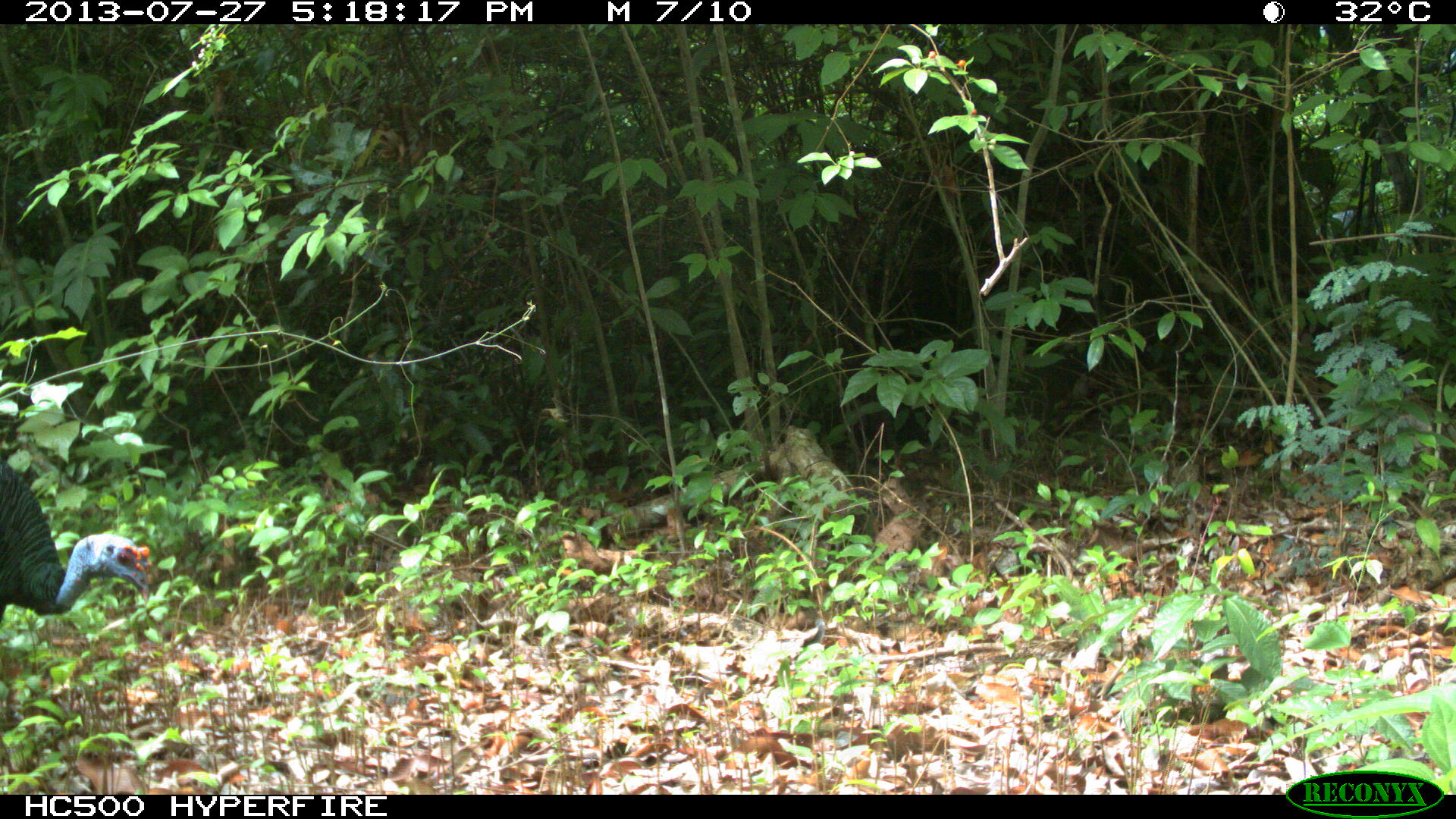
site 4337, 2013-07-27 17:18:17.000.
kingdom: Animalia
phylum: Chordata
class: Aves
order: Galliformes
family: Phasianidae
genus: Meleagris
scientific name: Meleagris ocellata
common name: ocellated turkey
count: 1